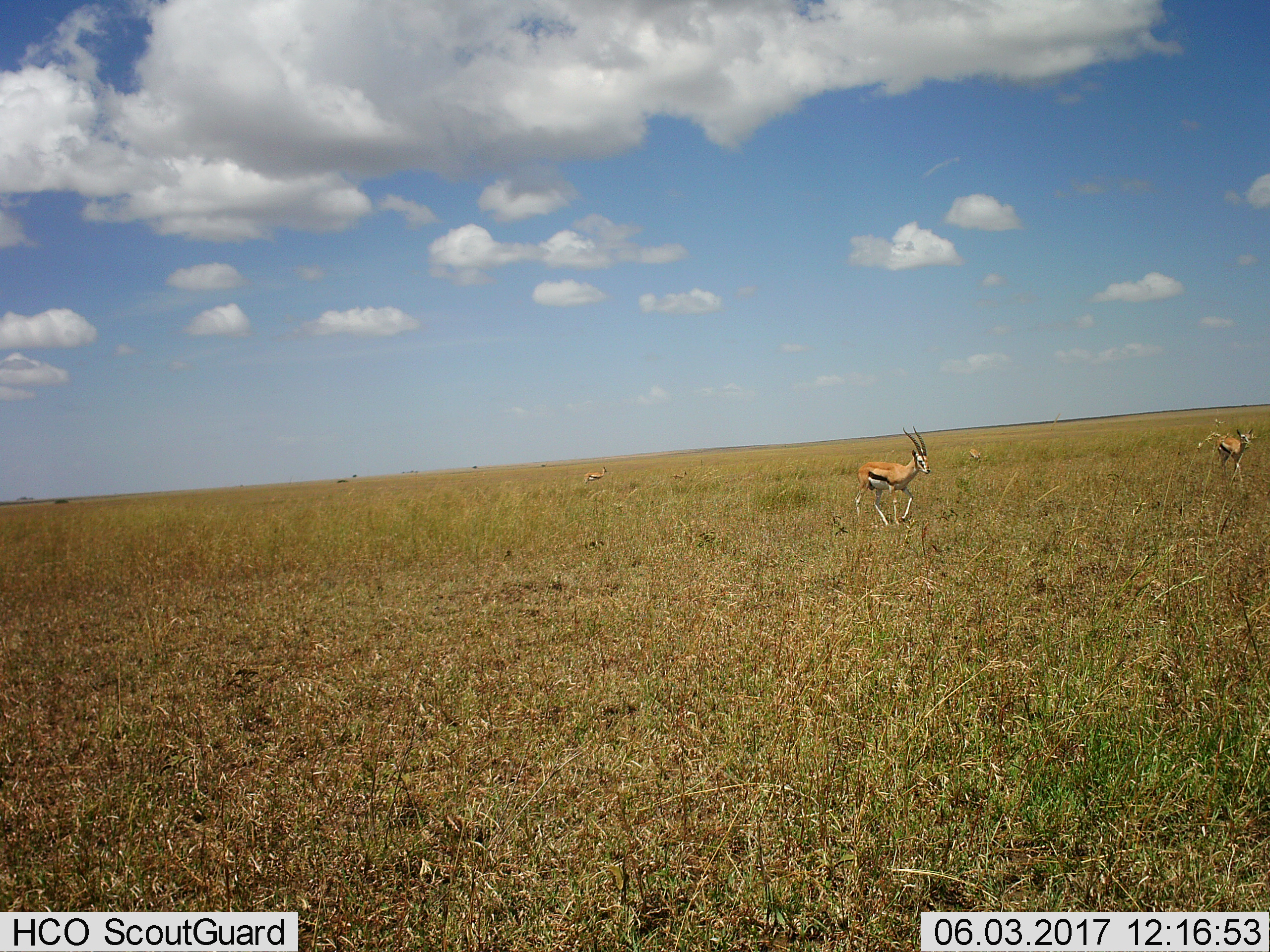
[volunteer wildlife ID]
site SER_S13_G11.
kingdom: Animalia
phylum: Chordata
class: Mammalia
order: Artiodactyla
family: Bovidae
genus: Eudorcas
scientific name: Eudorcas thomsonii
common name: thomson's gazelle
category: gazellethomsons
Gazellethomsons (thomson's gazelle) (Eudorcas thomsonii), count 3. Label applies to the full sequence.